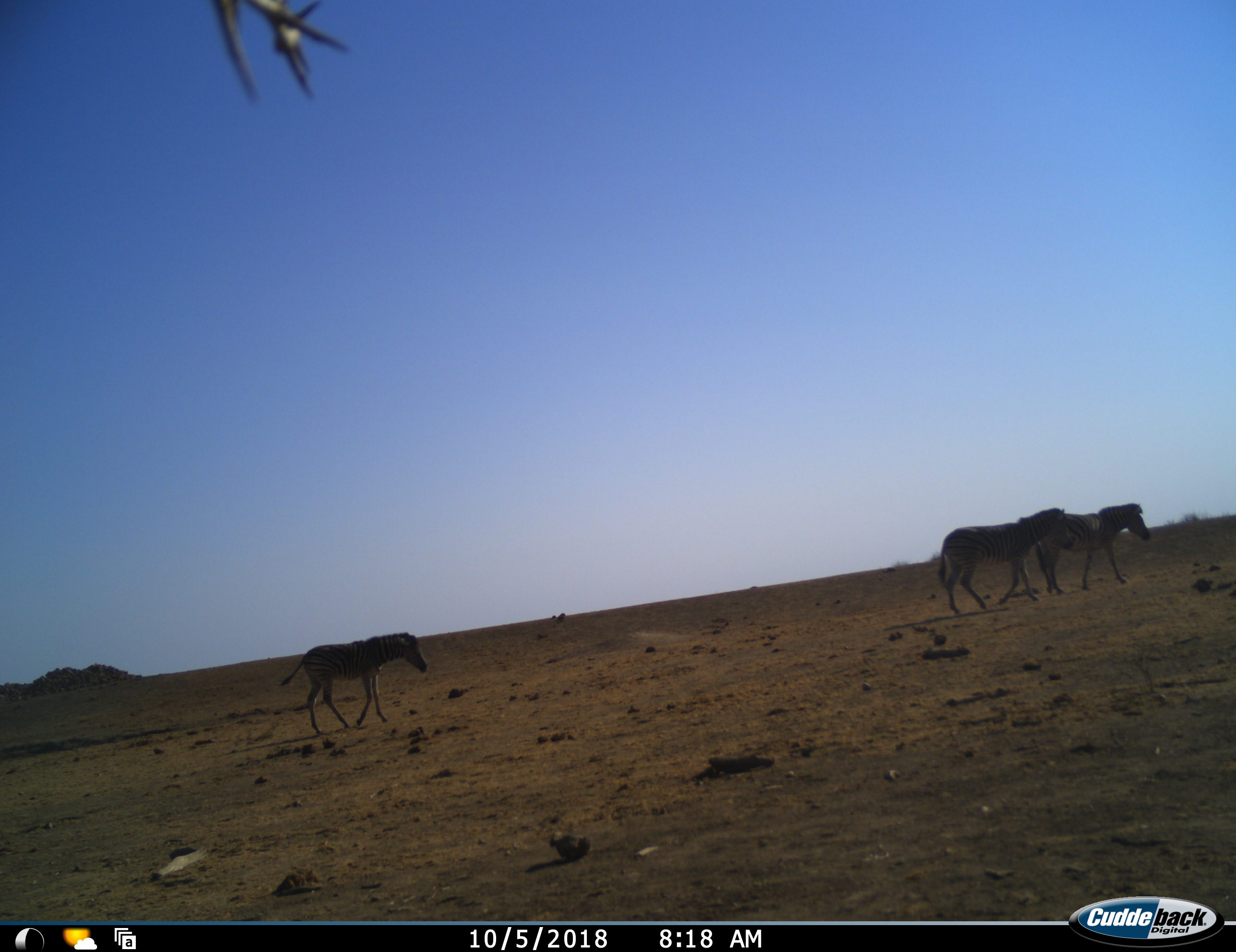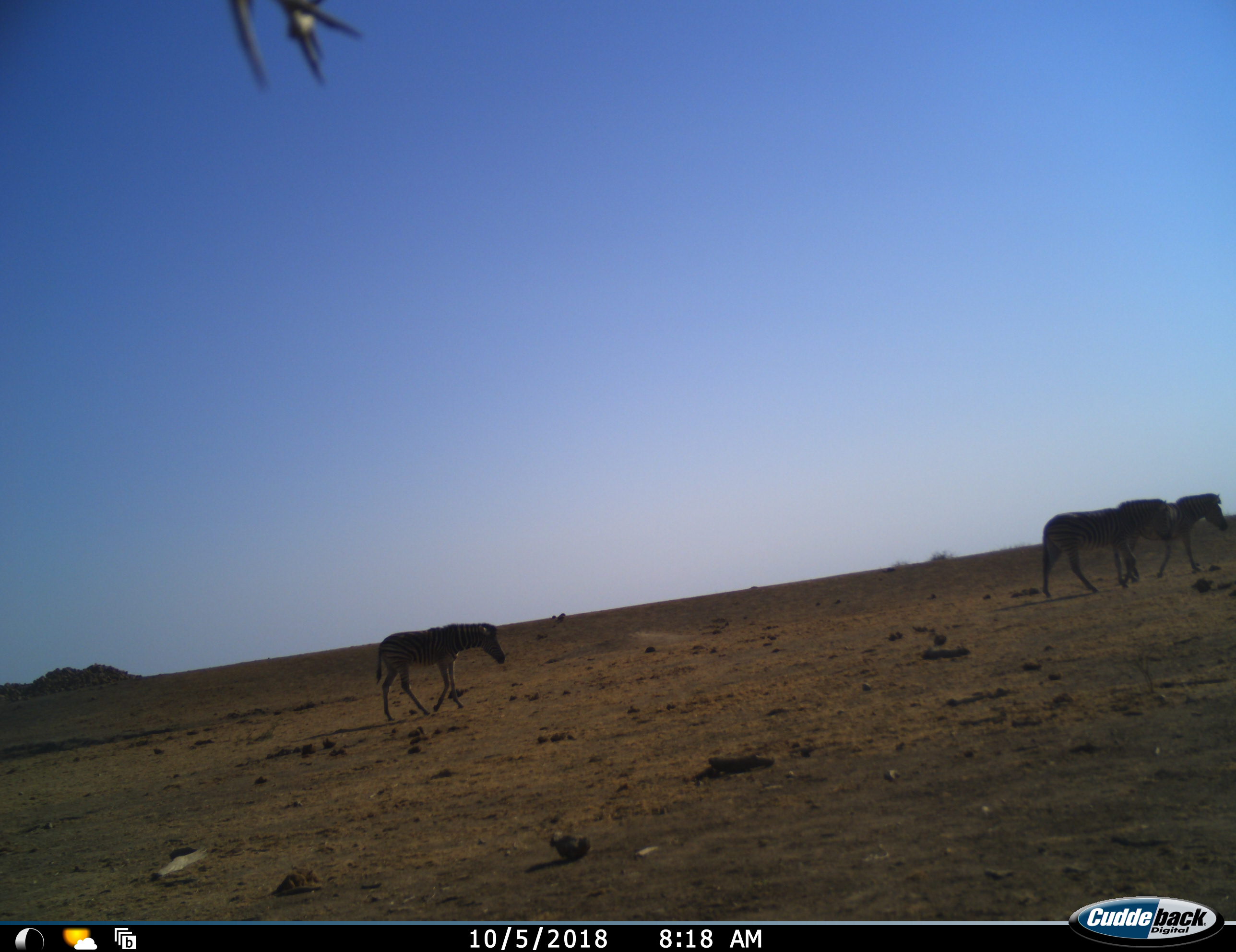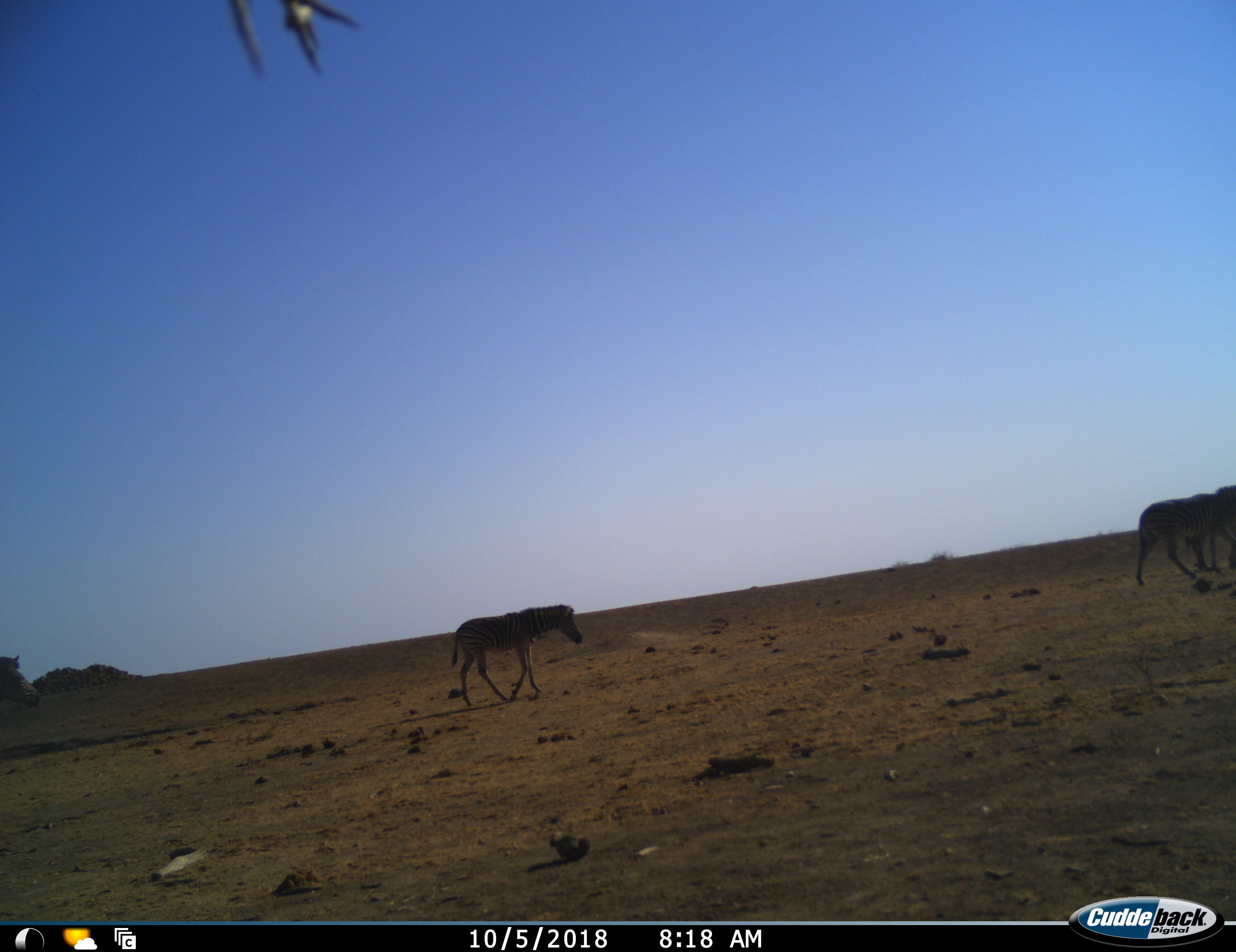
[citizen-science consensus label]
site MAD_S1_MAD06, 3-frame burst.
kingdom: Animalia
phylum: Chordata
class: Mammalia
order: Perissodactyla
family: Equidae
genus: Equus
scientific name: Equus quagga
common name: plains zebra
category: zebraplains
Zebraplains (plains zebra) (Equus quagga), count 4. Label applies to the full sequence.